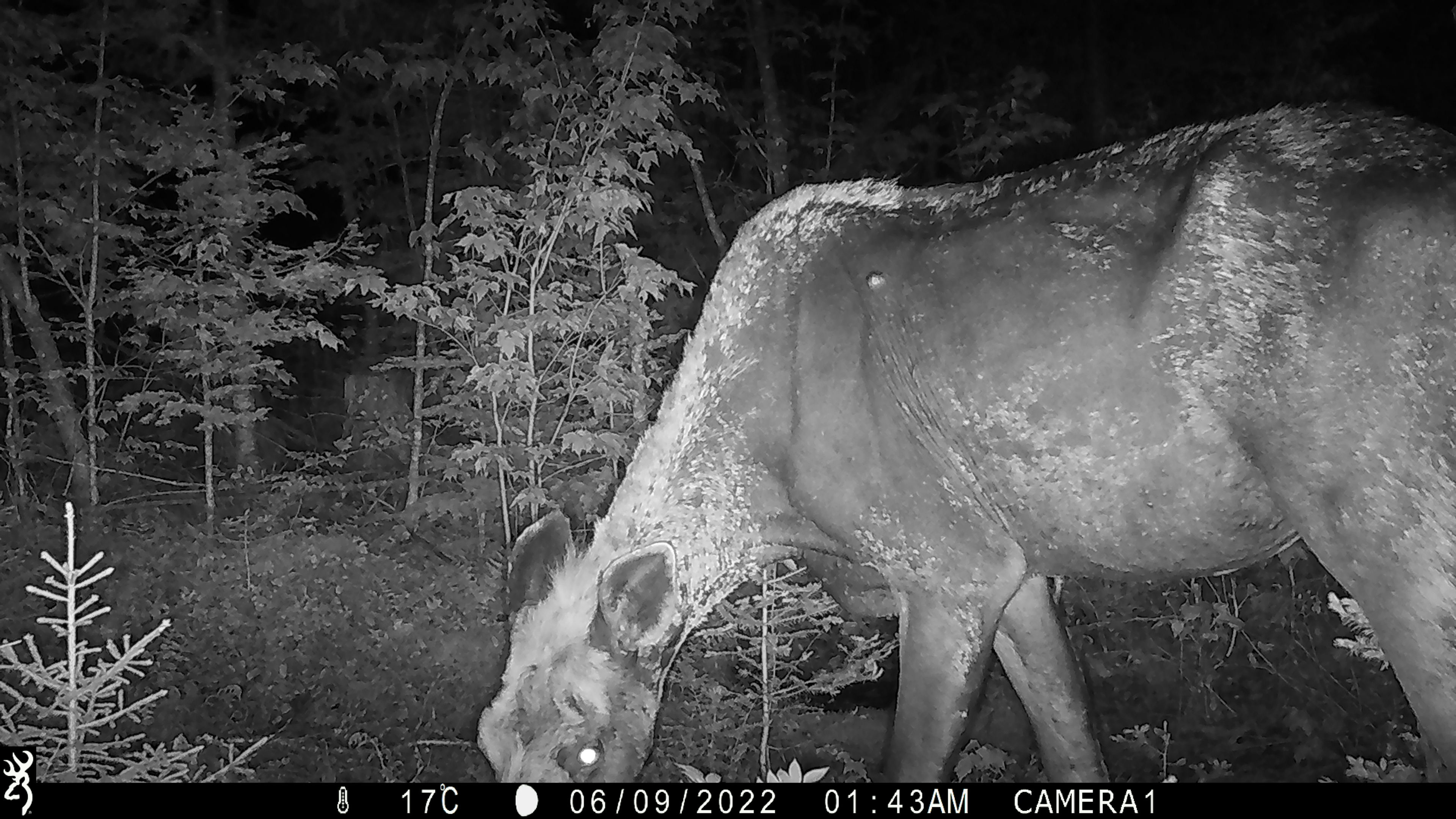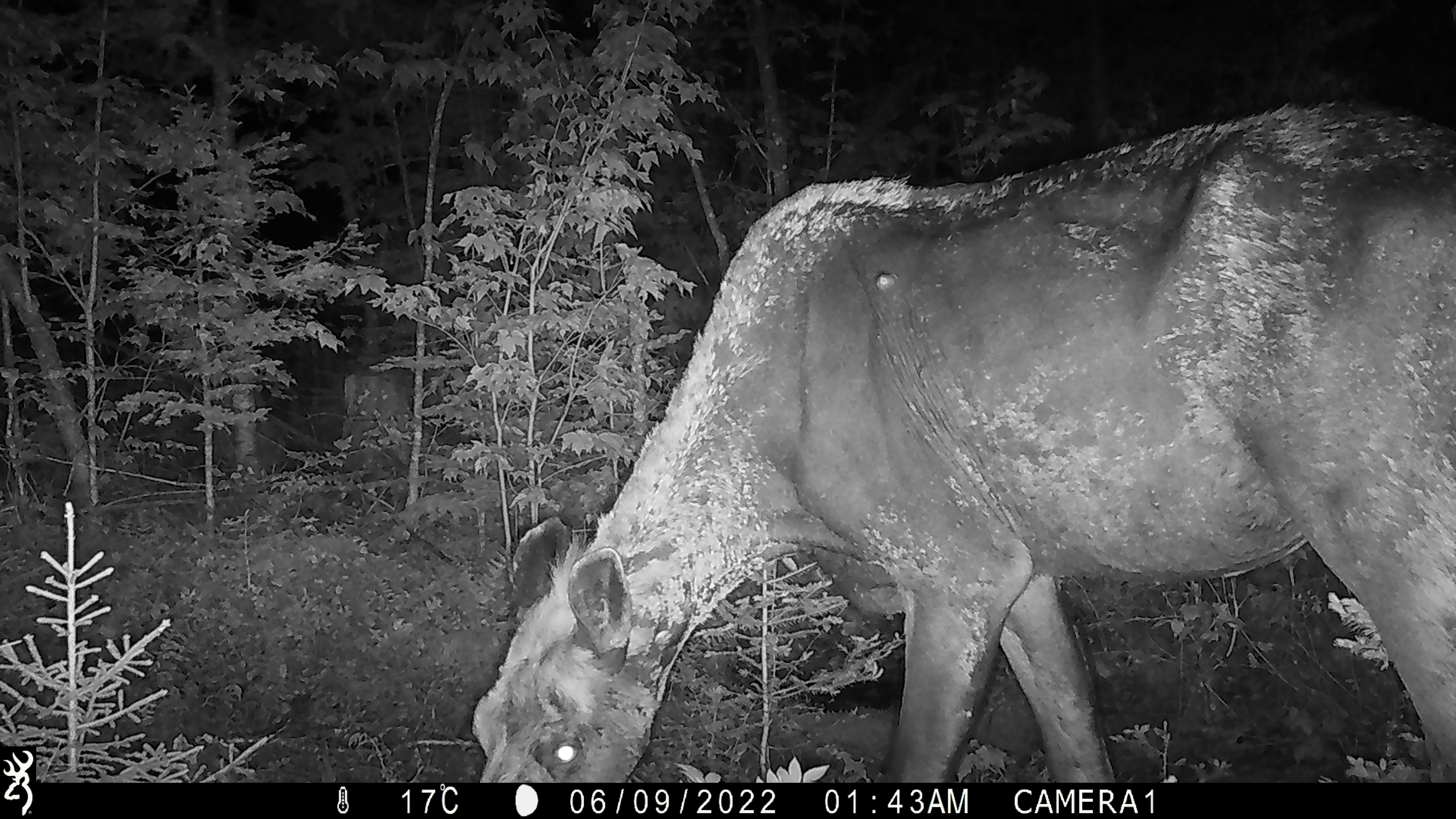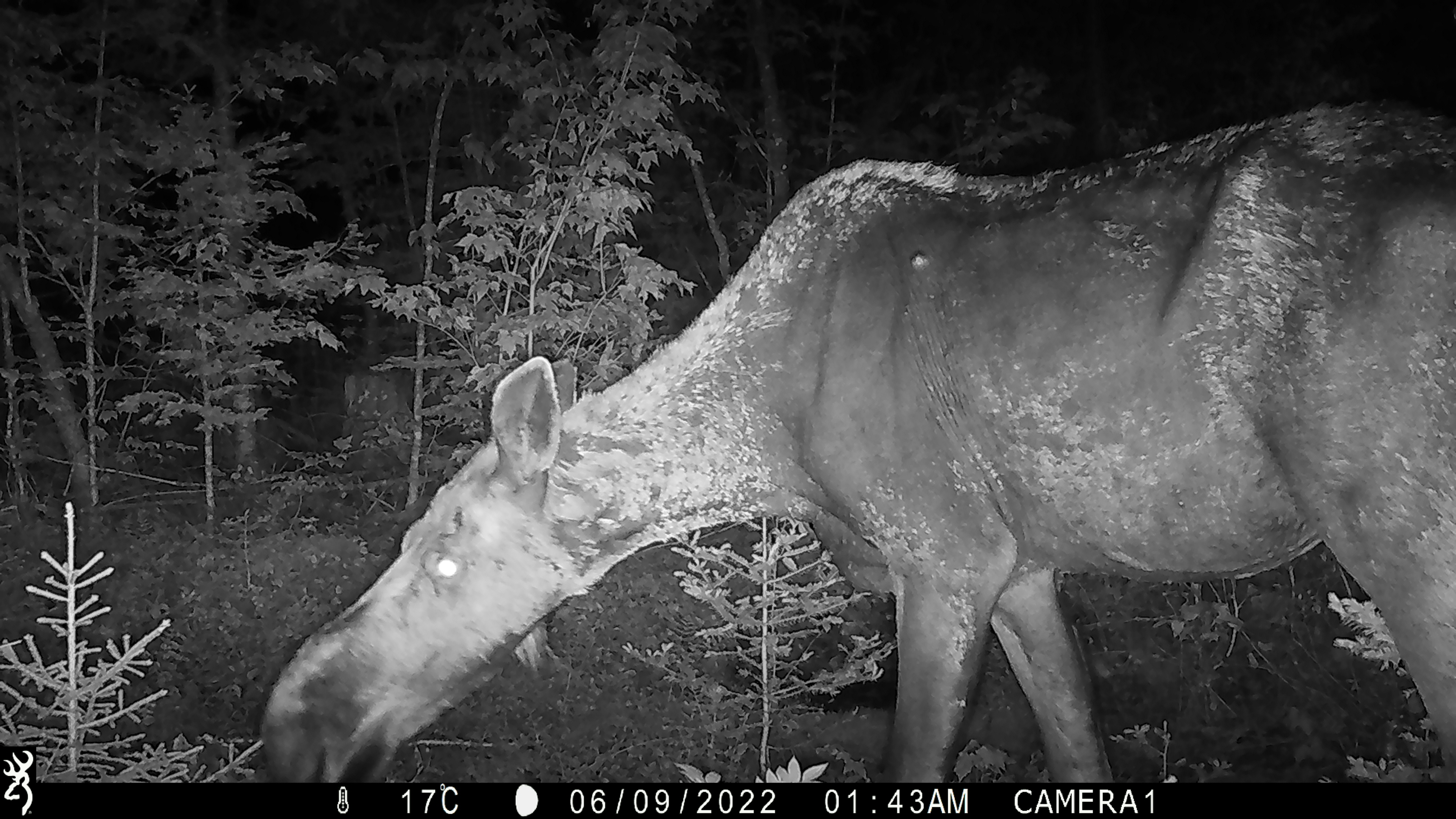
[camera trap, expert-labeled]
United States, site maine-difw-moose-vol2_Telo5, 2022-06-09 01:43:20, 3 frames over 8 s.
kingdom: Animalia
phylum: Chordata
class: Mammalia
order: Artiodactyla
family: Cervidae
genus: Alces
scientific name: Alces alces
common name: moose